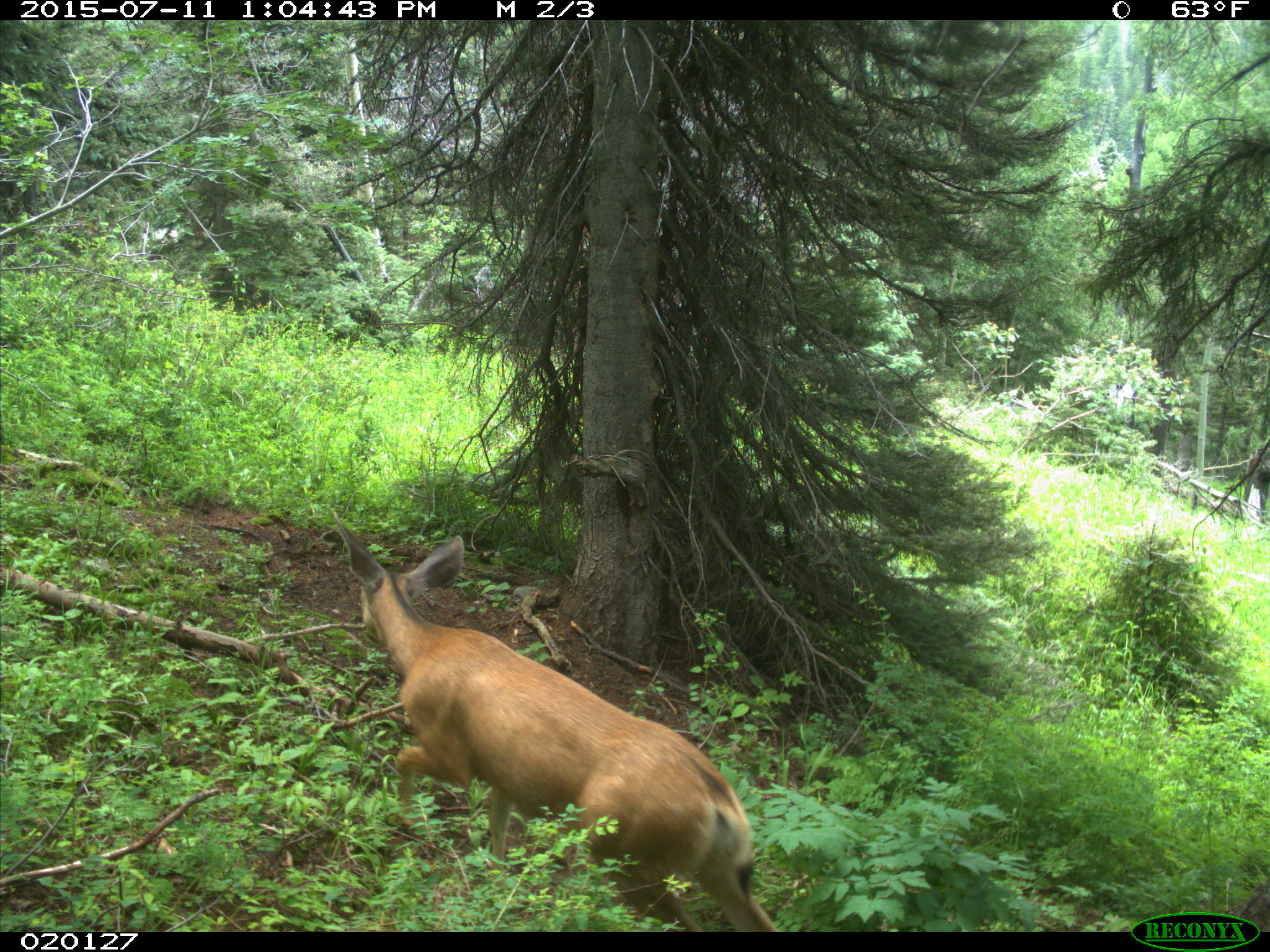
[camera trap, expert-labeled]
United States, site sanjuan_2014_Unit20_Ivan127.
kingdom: Animalia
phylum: Chordata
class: Mammalia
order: Artiodactyla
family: Cervidae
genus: Odocoileus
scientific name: Odocoileus hemionus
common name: mule deer